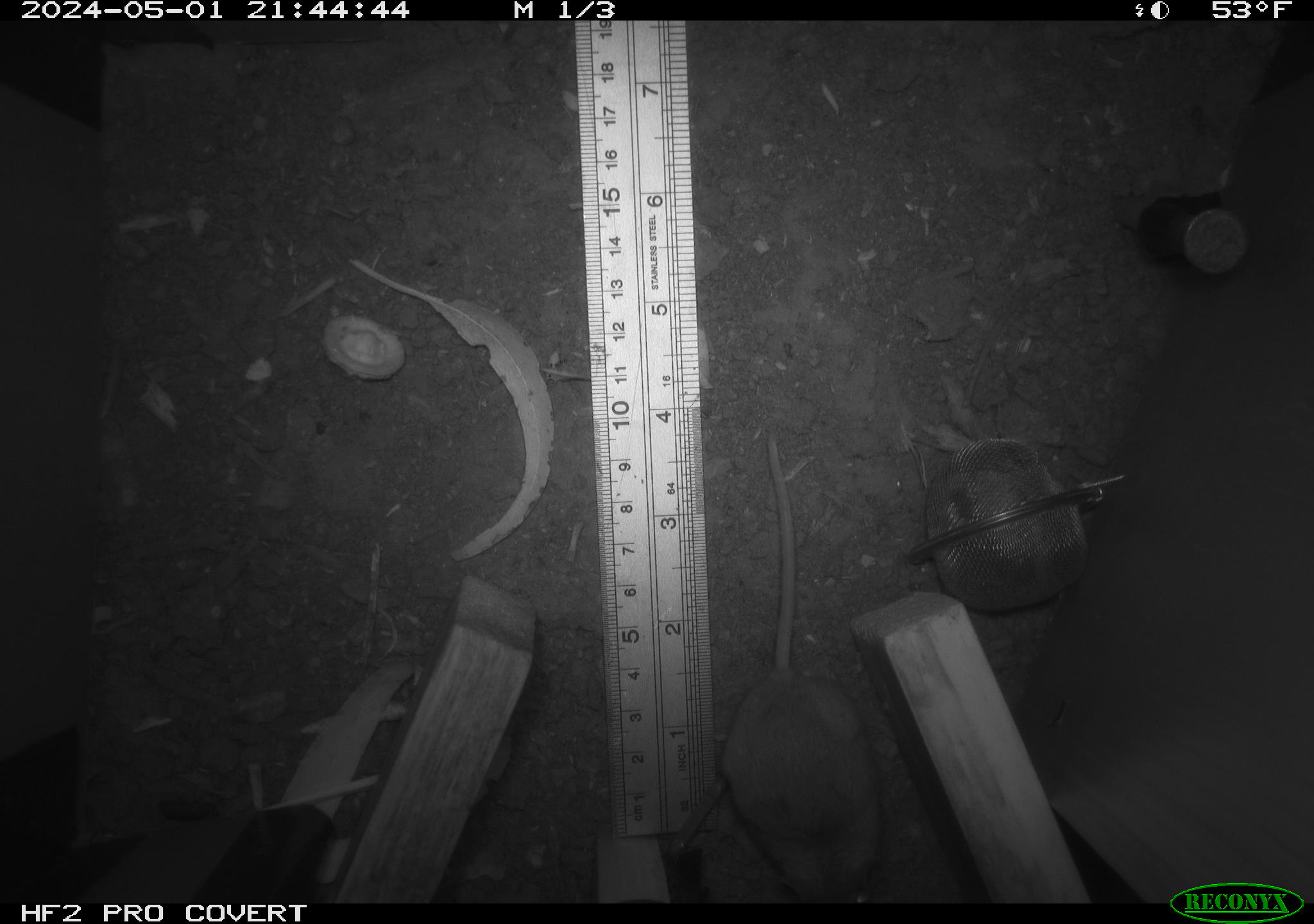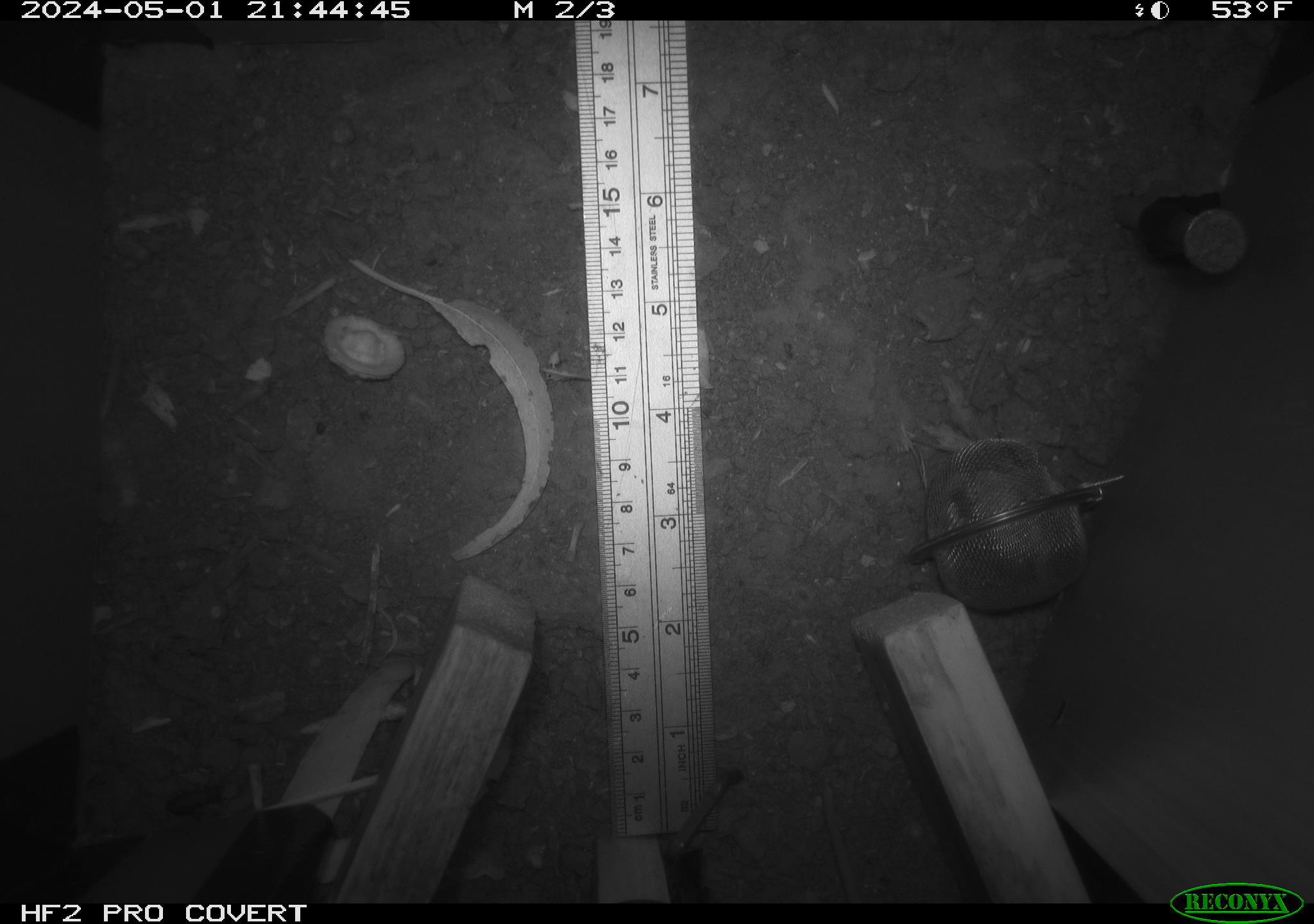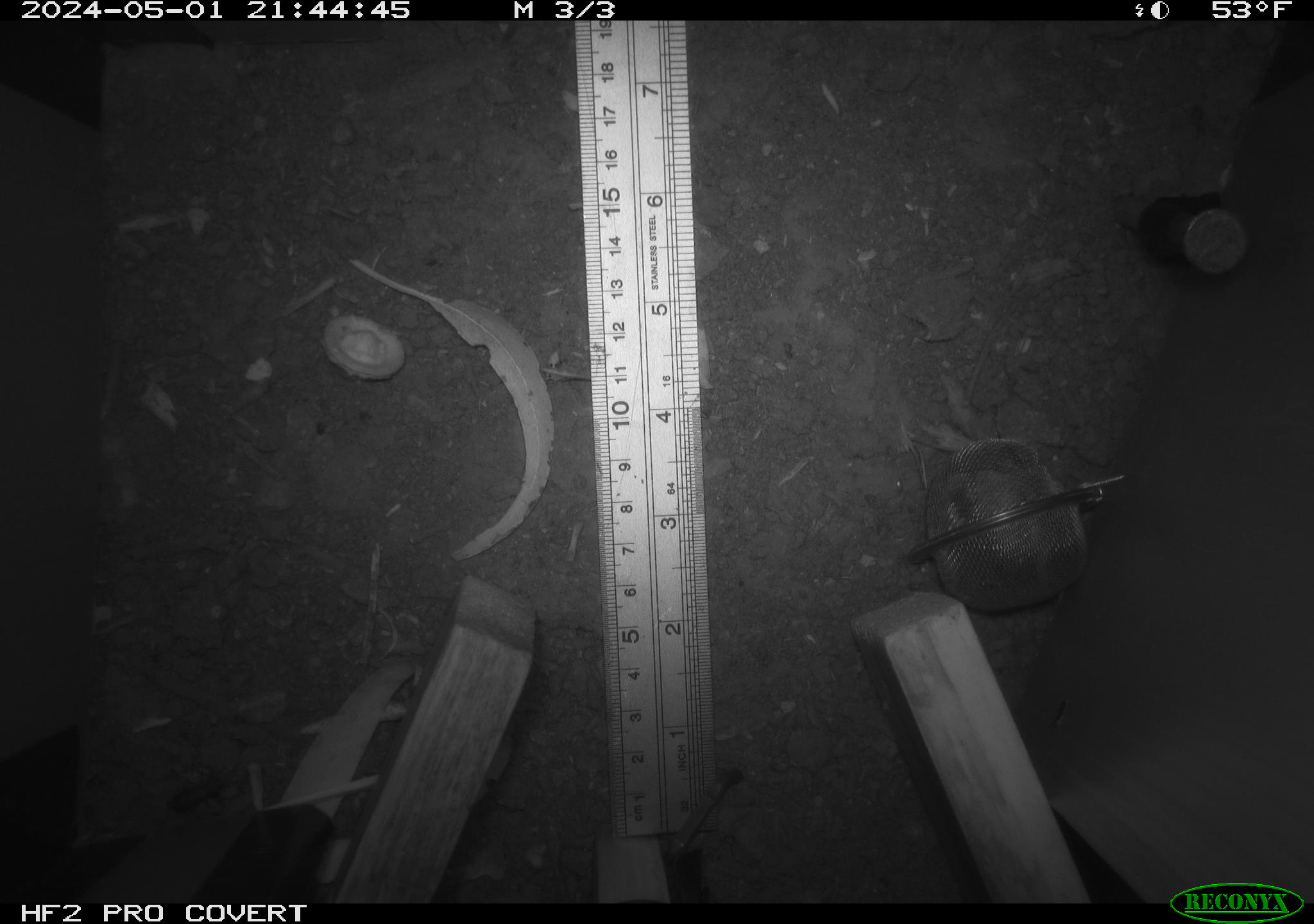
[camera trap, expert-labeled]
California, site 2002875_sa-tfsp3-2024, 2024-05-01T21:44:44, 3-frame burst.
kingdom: Animalia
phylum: Chordata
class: Mammalia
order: Rodentia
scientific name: Rodentia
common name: mouse species